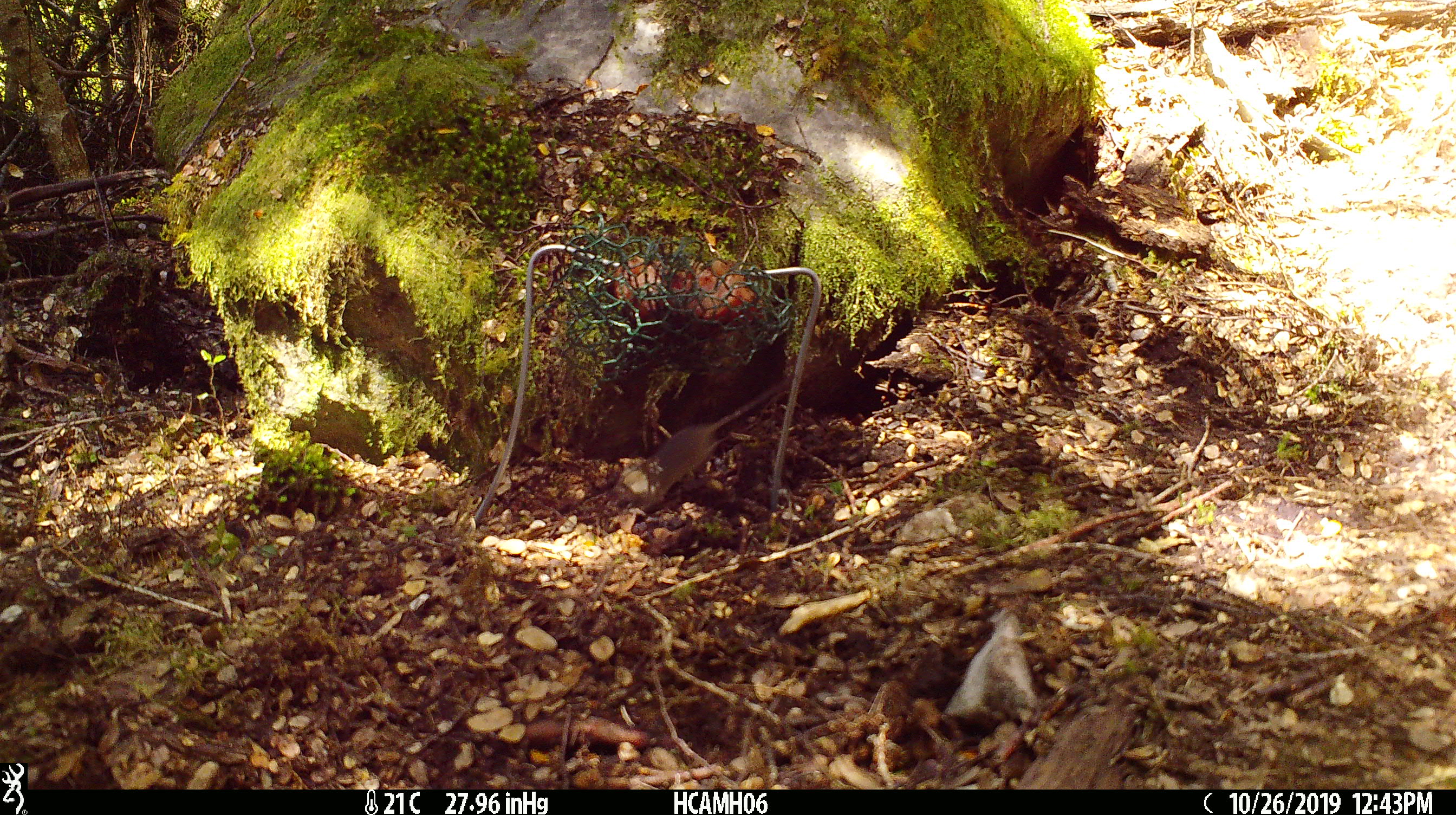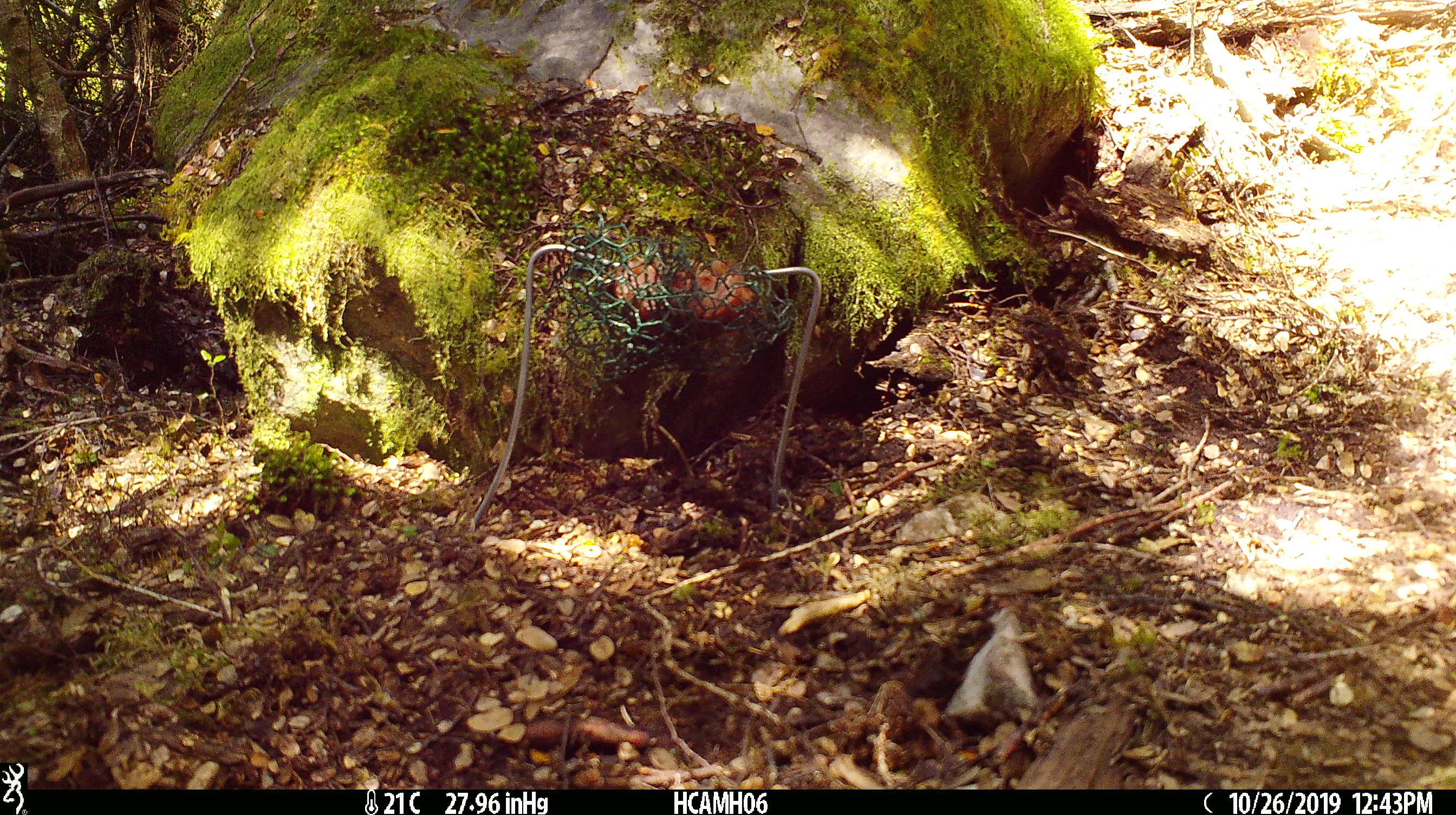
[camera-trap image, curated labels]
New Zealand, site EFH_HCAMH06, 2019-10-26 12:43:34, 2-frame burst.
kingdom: Animalia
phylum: Chordata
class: Mammalia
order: Rodentia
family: Muridae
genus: Mus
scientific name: Mus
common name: mouse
Mouse (Mus).